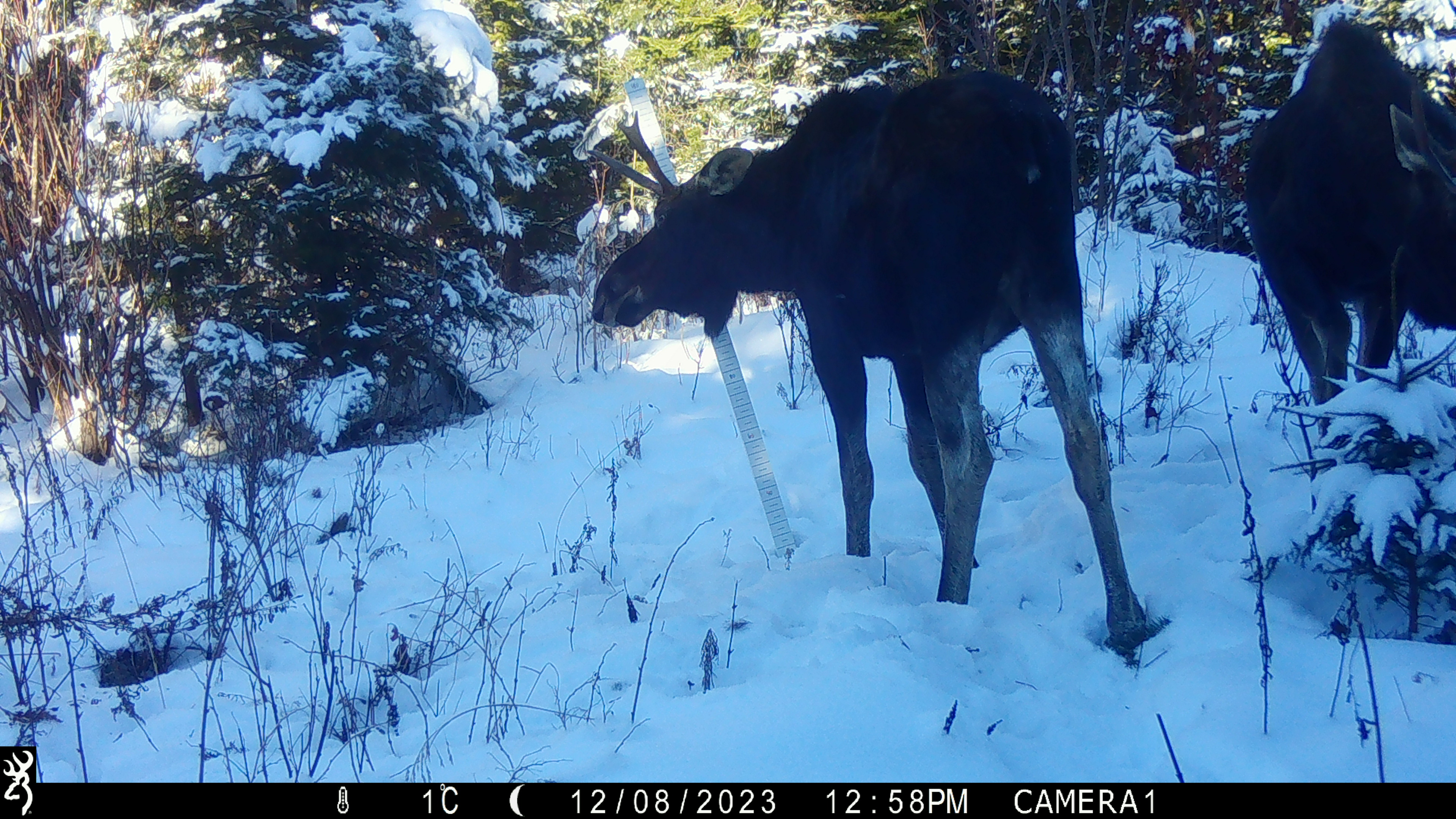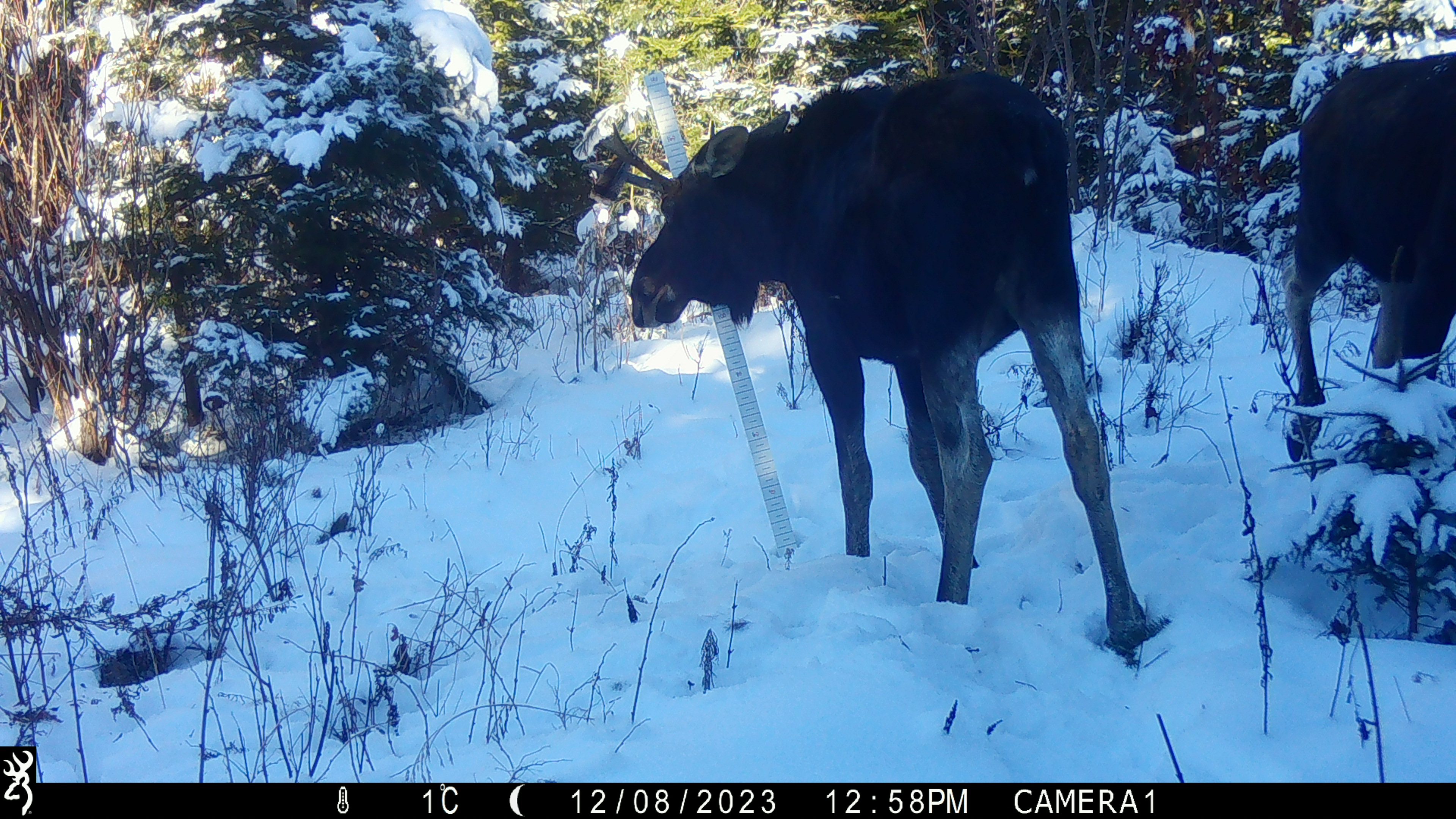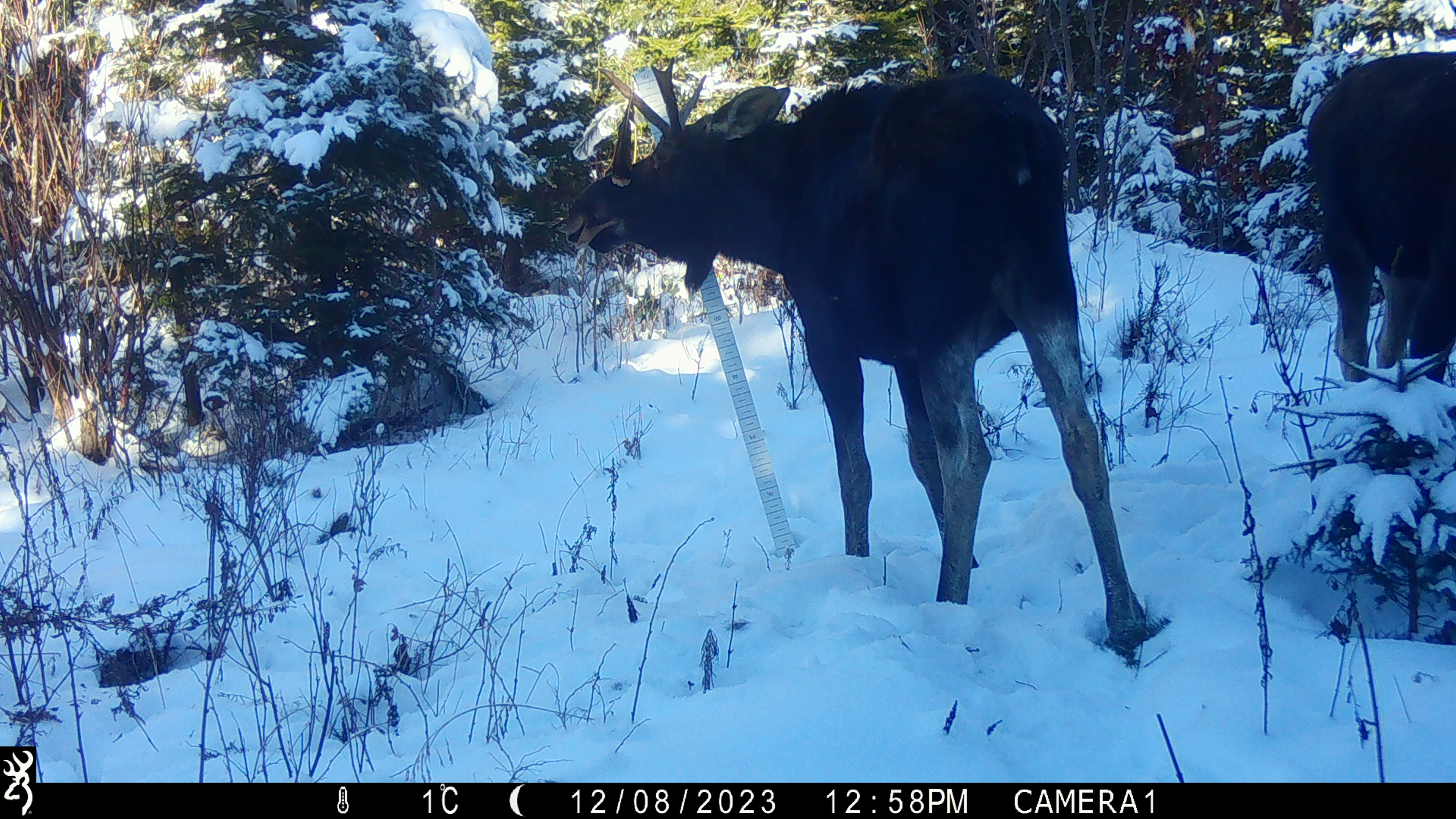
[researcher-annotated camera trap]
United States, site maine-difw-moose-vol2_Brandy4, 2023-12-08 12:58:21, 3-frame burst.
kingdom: Animalia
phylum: Chordata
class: Mammalia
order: Artiodactyla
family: Cervidae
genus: Alces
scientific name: Alces alces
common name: moose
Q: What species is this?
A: Moose (Alces alces).